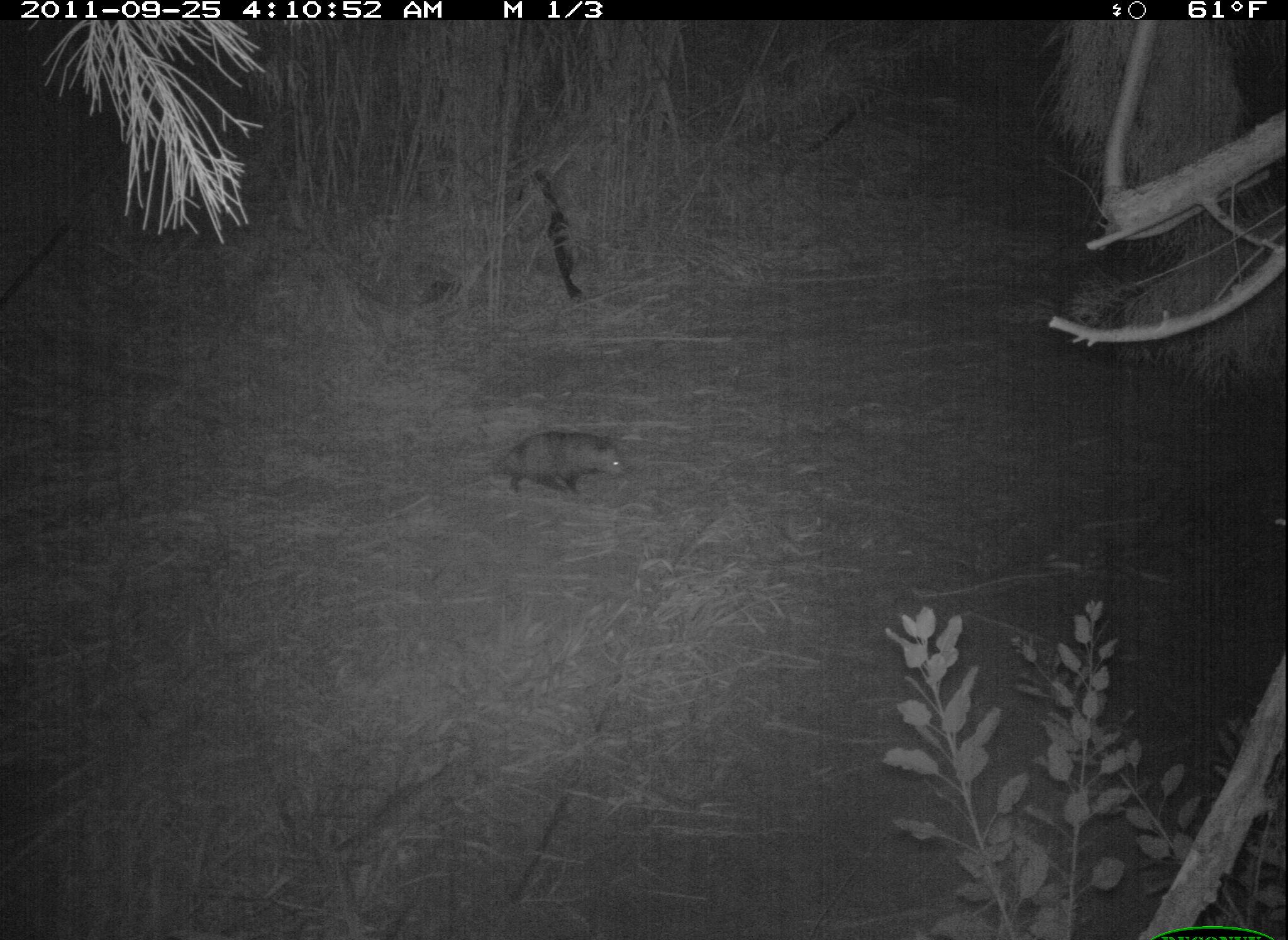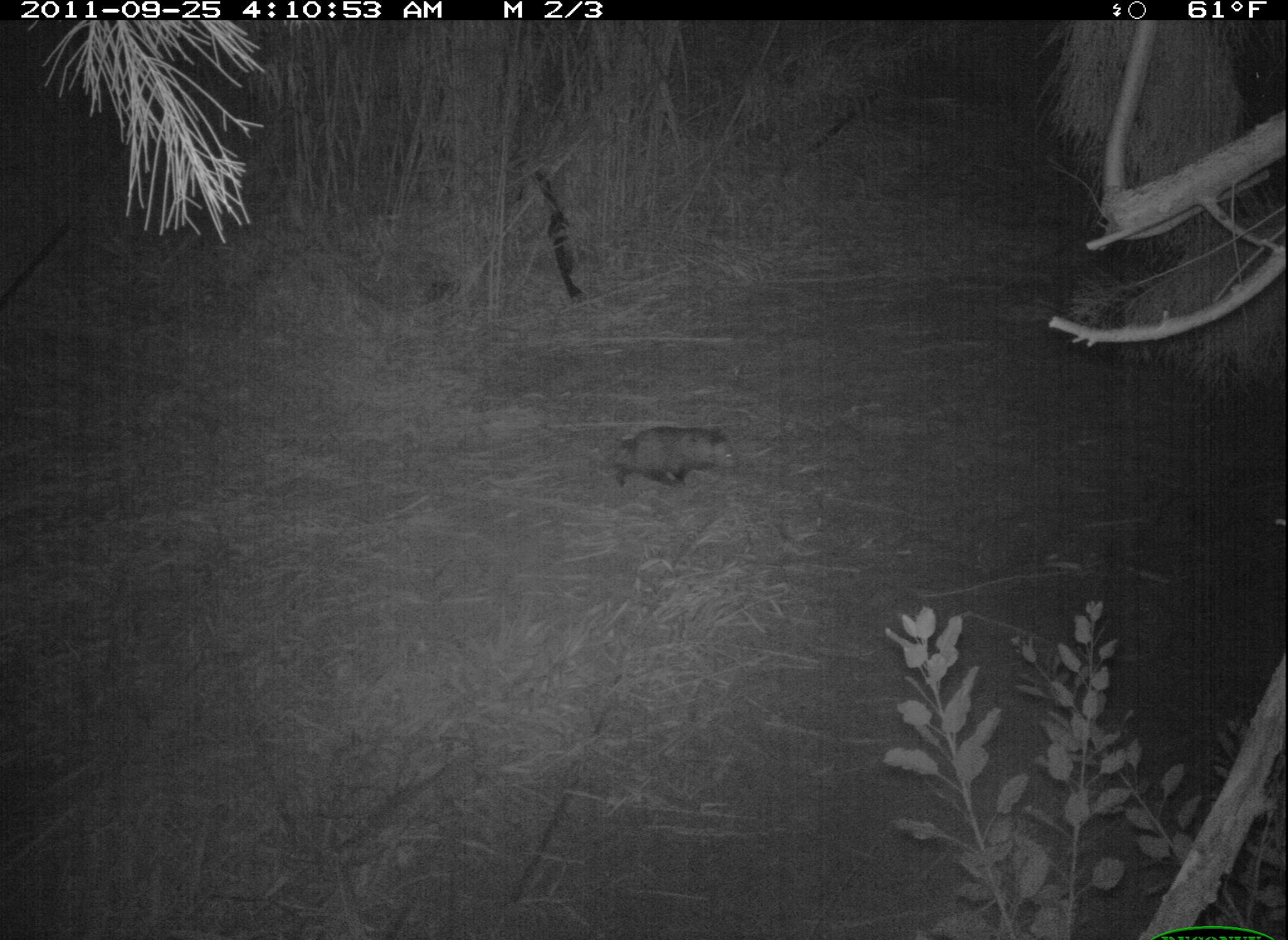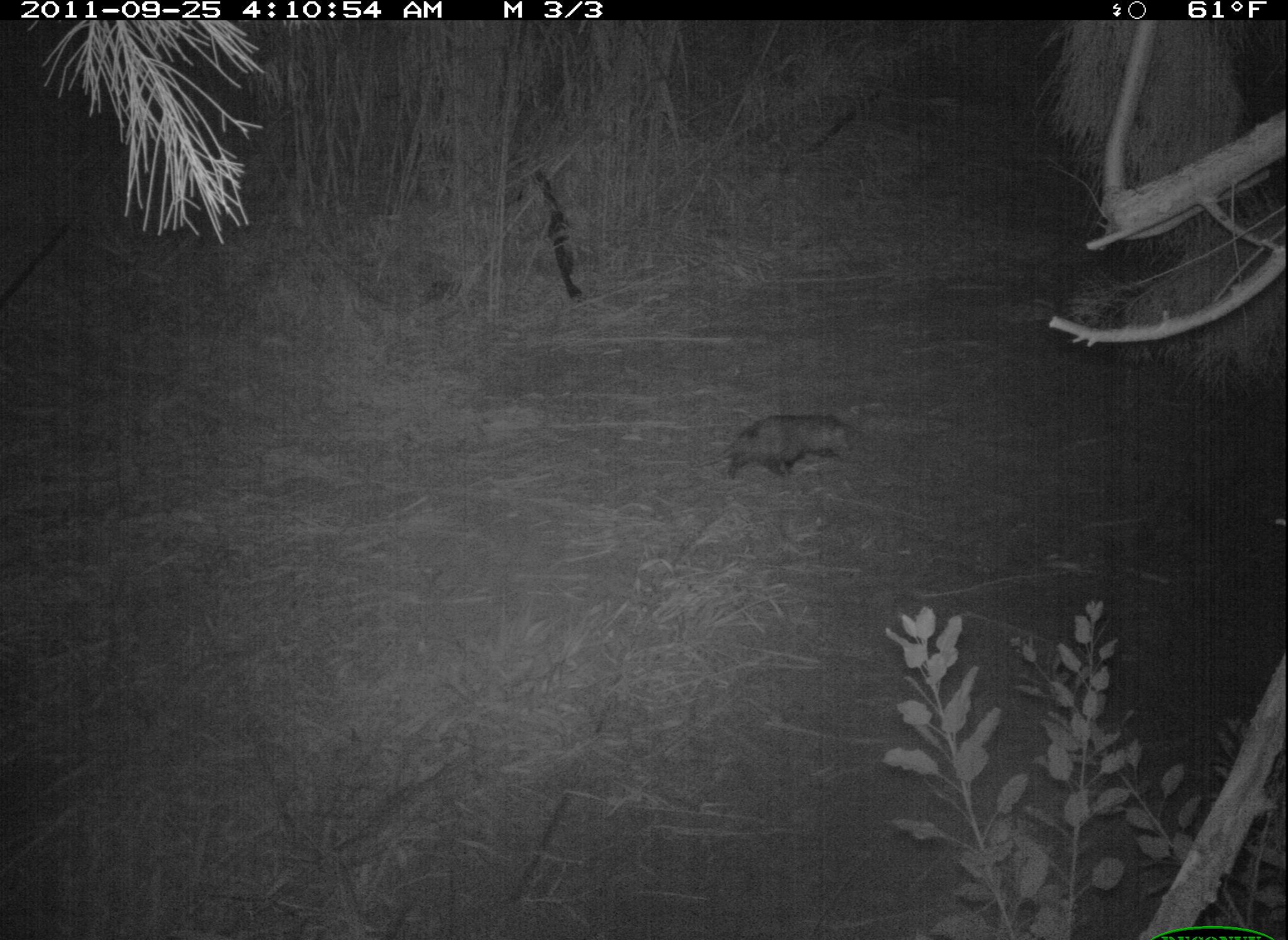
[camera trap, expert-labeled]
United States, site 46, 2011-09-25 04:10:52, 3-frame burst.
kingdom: Animalia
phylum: Chordata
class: Mammalia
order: Didelphimorphia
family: Didelphidae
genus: Didelphis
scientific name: Didelphis virginiana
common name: virginia opossum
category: opossum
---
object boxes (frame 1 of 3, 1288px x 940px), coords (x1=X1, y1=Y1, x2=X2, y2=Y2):
opossum: (x1=475, y1=422, x2=639, y2=507)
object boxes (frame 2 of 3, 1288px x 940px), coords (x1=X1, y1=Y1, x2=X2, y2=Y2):
opossum: (x1=604, y1=409, x2=757, y2=509)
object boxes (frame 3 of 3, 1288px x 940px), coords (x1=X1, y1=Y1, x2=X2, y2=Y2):
opossum: (x1=710, y1=353, x2=886, y2=504)